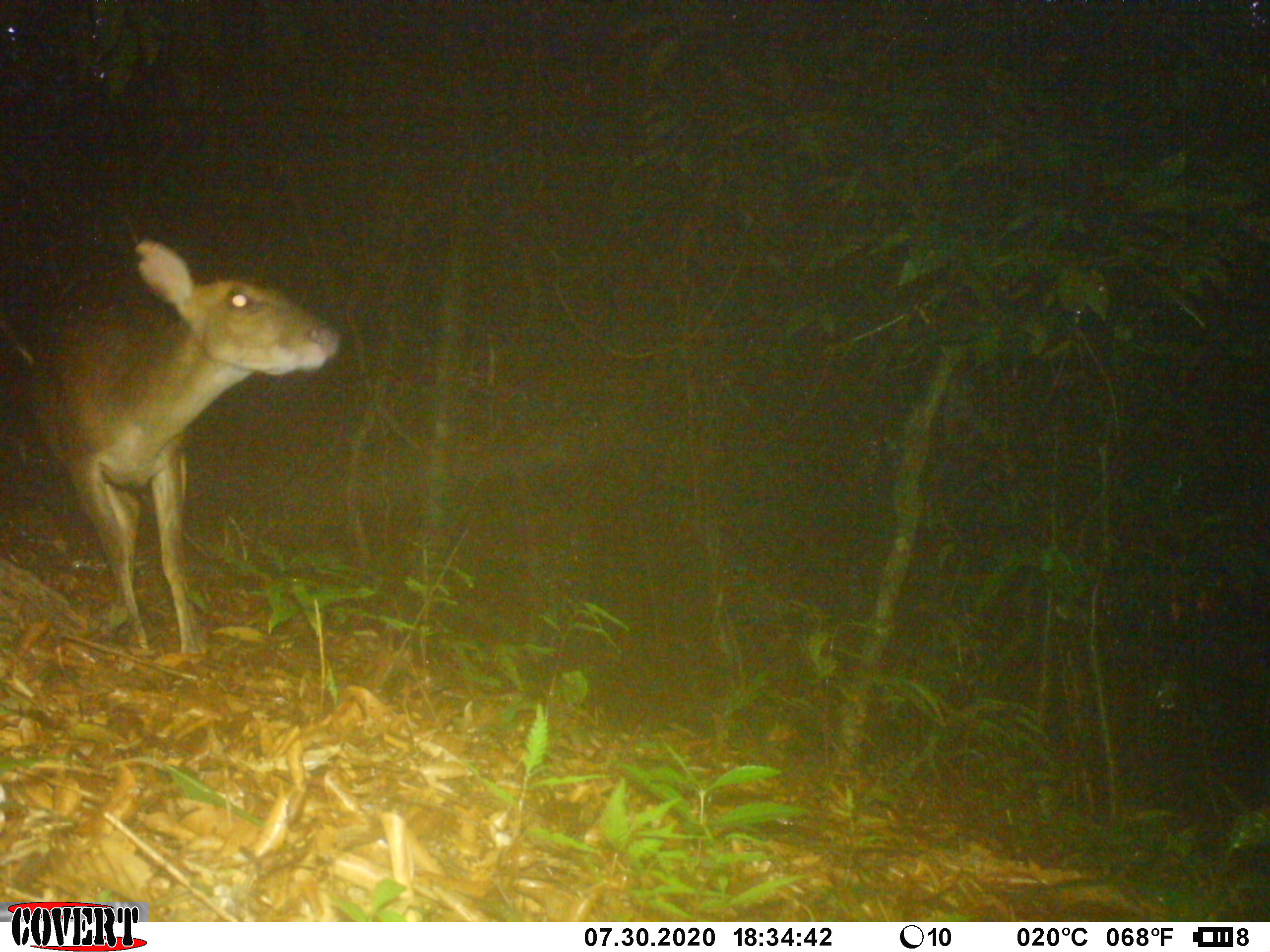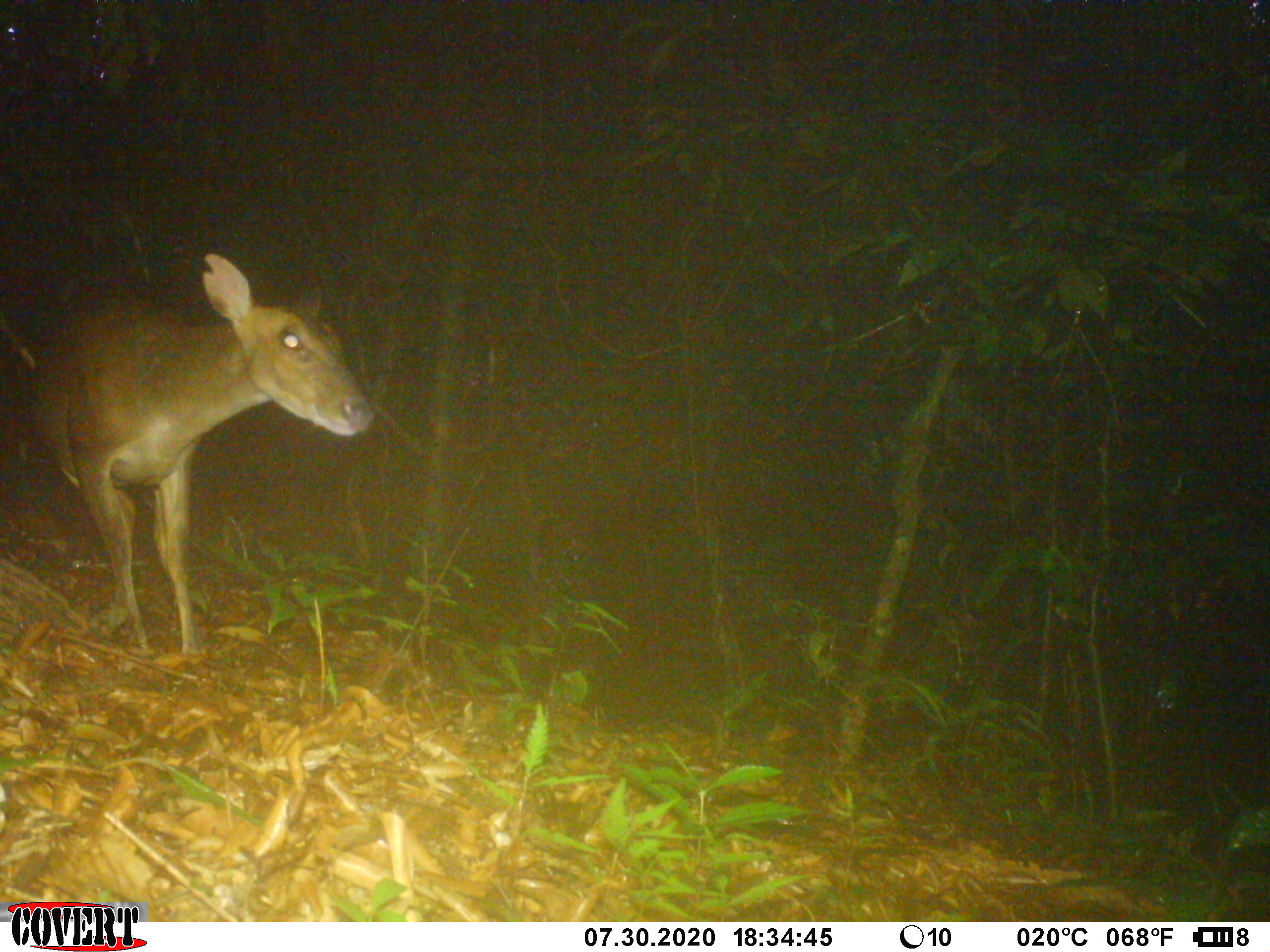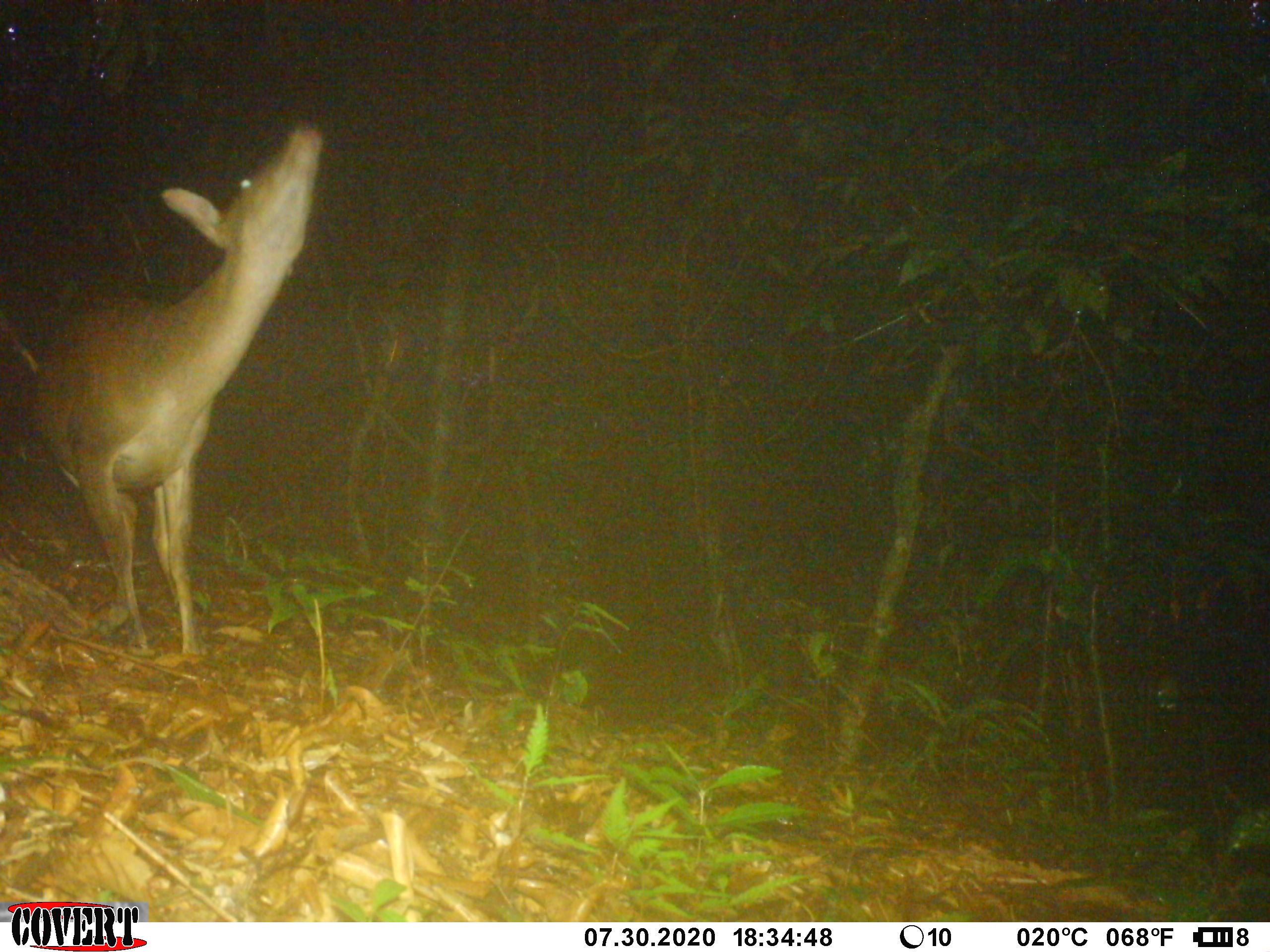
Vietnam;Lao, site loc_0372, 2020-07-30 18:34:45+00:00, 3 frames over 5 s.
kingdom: Animalia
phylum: Chordata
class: Mammalia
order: Artiodactyla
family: Cervidae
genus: Muntiacus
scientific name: Muntiacus vuquangensis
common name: large-antlered muntjac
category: large antlered muntjac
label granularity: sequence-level